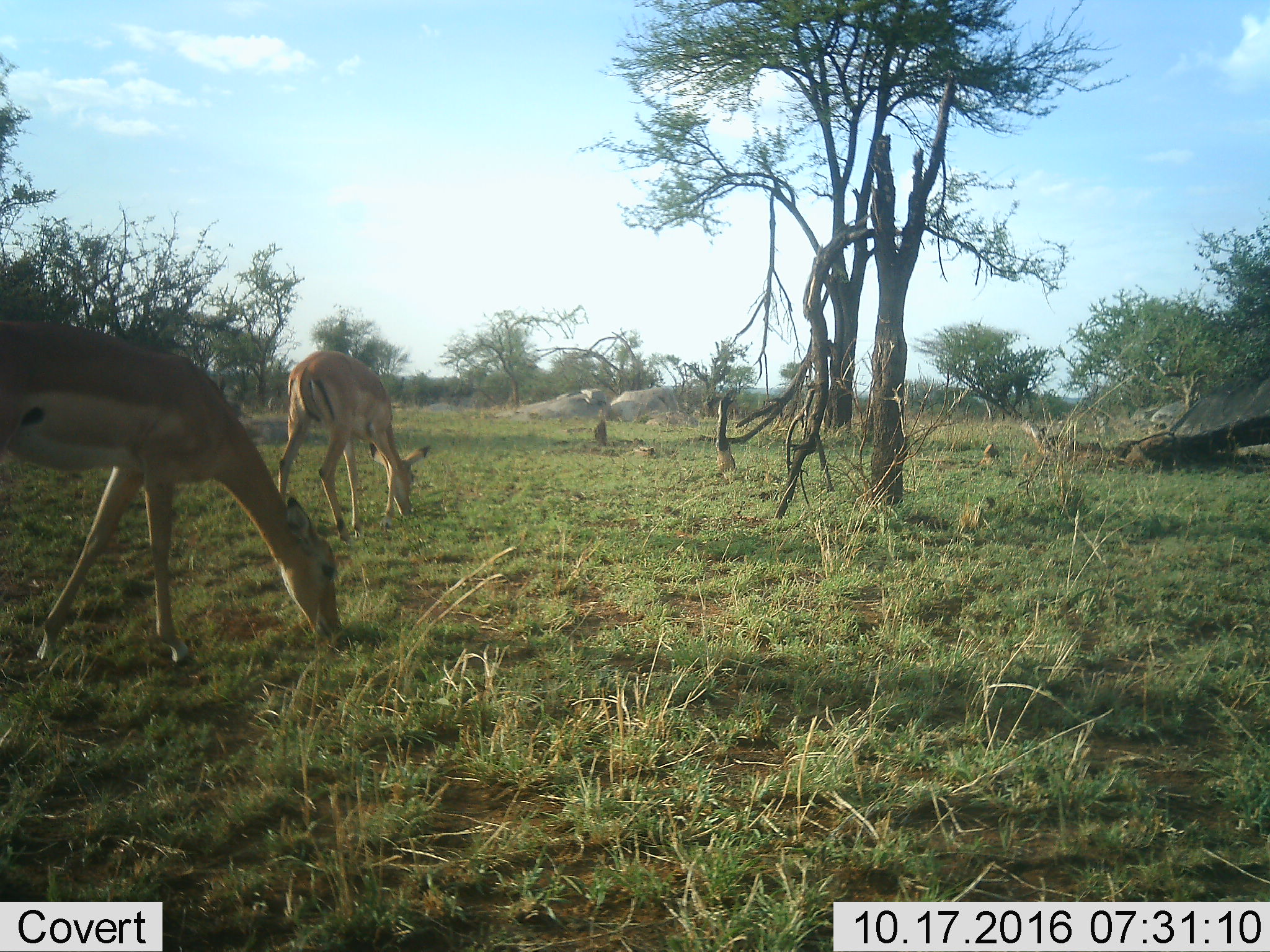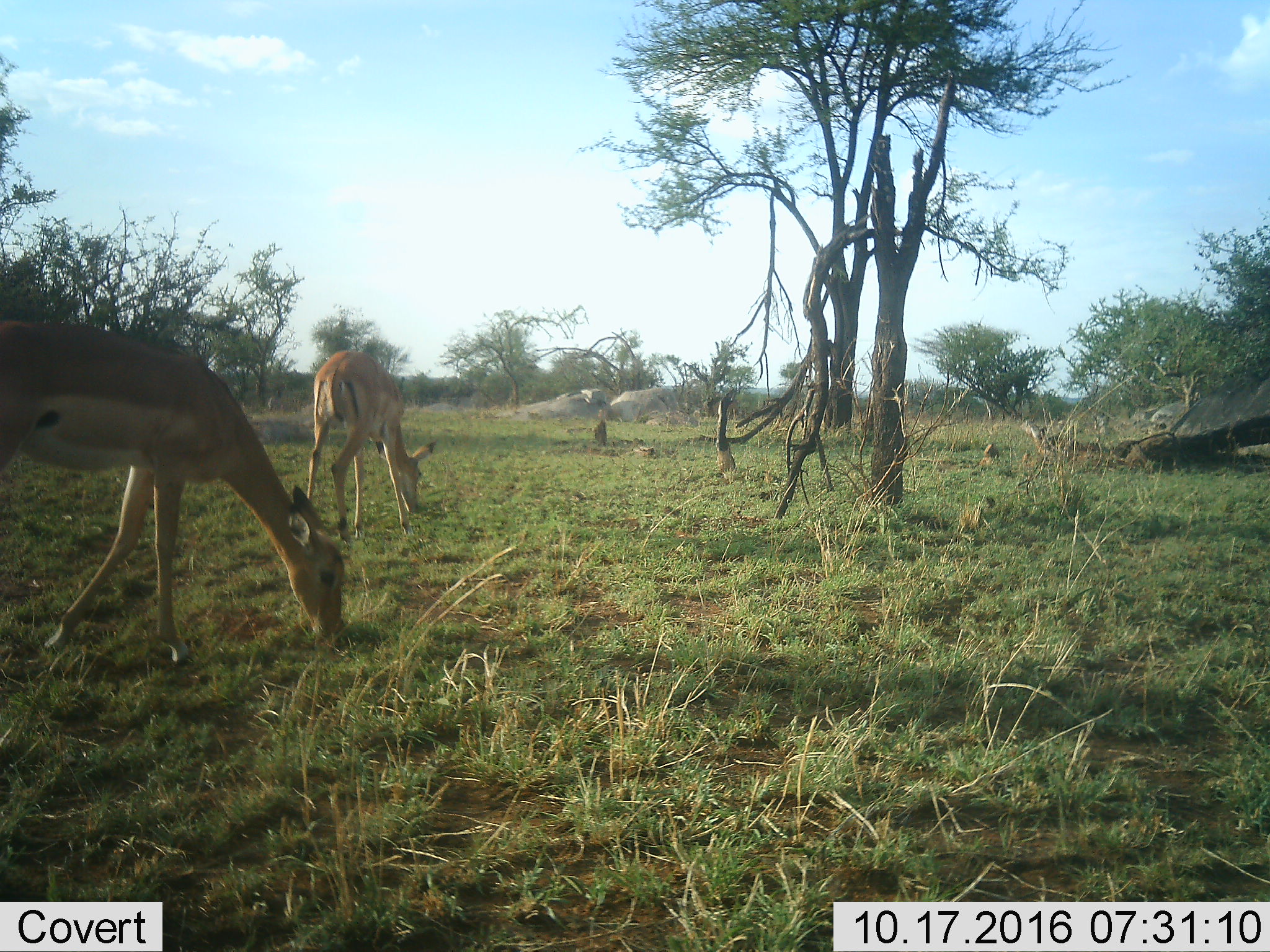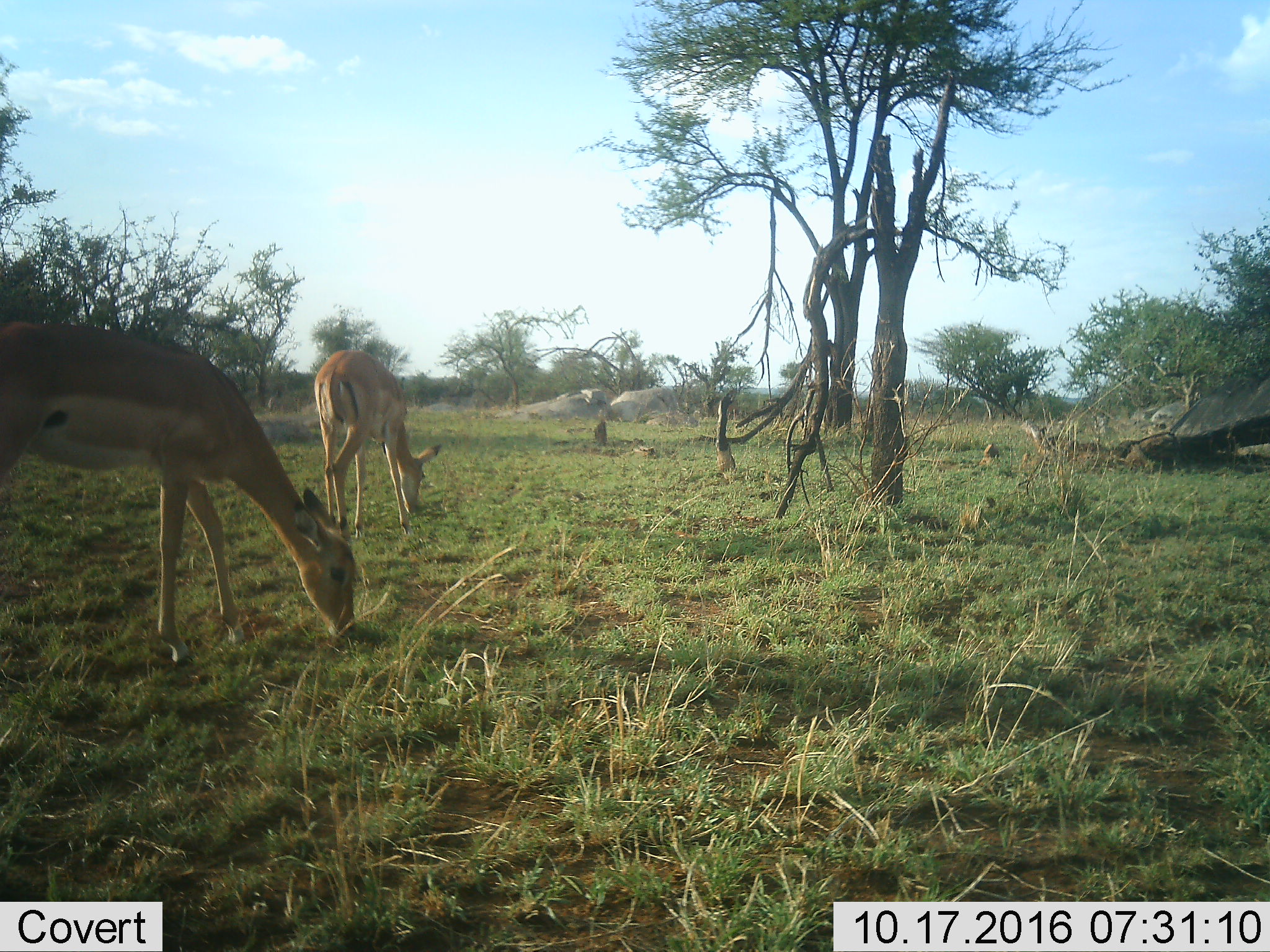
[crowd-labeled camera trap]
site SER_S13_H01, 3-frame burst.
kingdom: Animalia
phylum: Chordata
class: Mammalia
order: Artiodactyla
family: Bovidae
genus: Aepyceros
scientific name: Aepyceros melampus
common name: impala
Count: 2.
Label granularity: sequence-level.